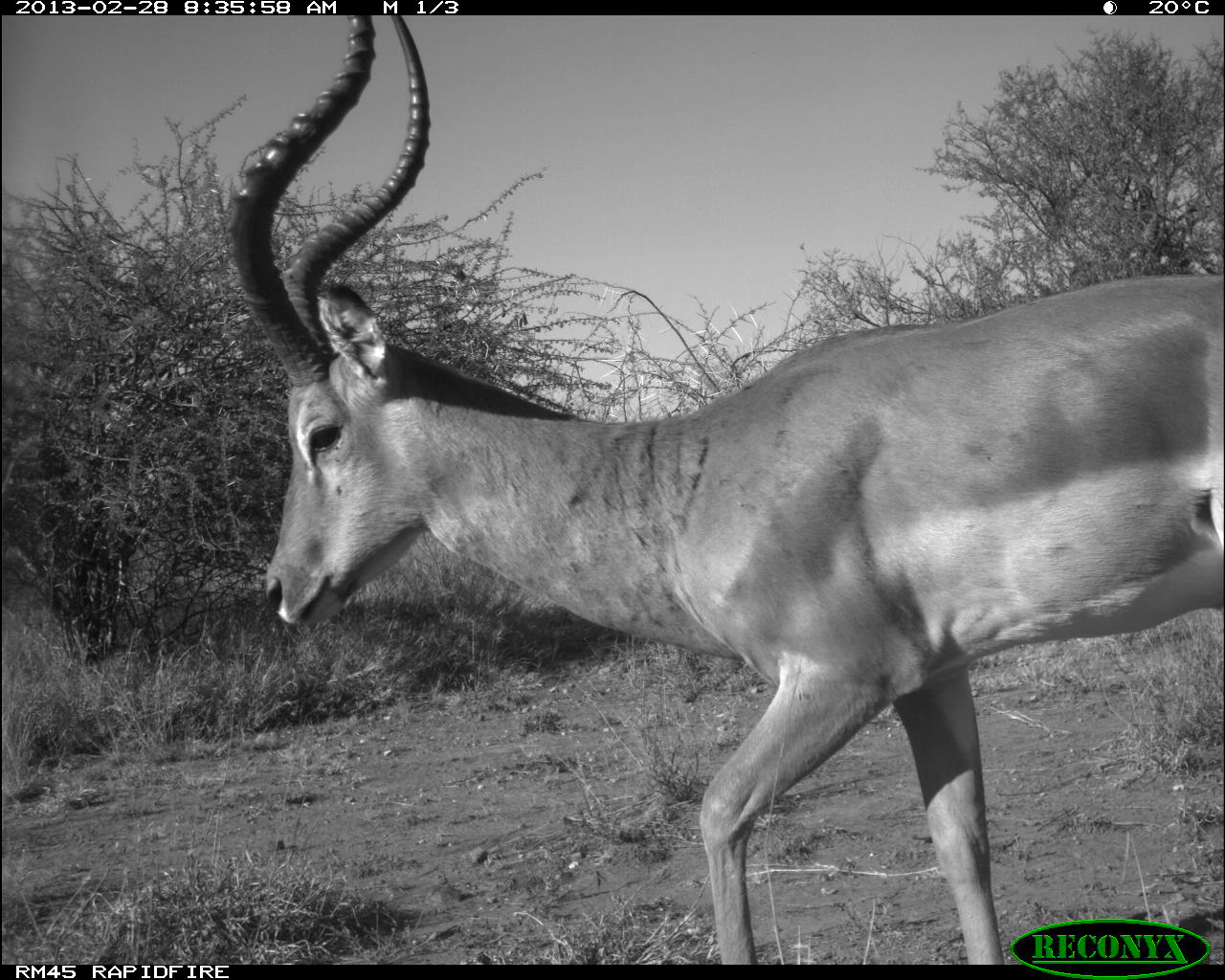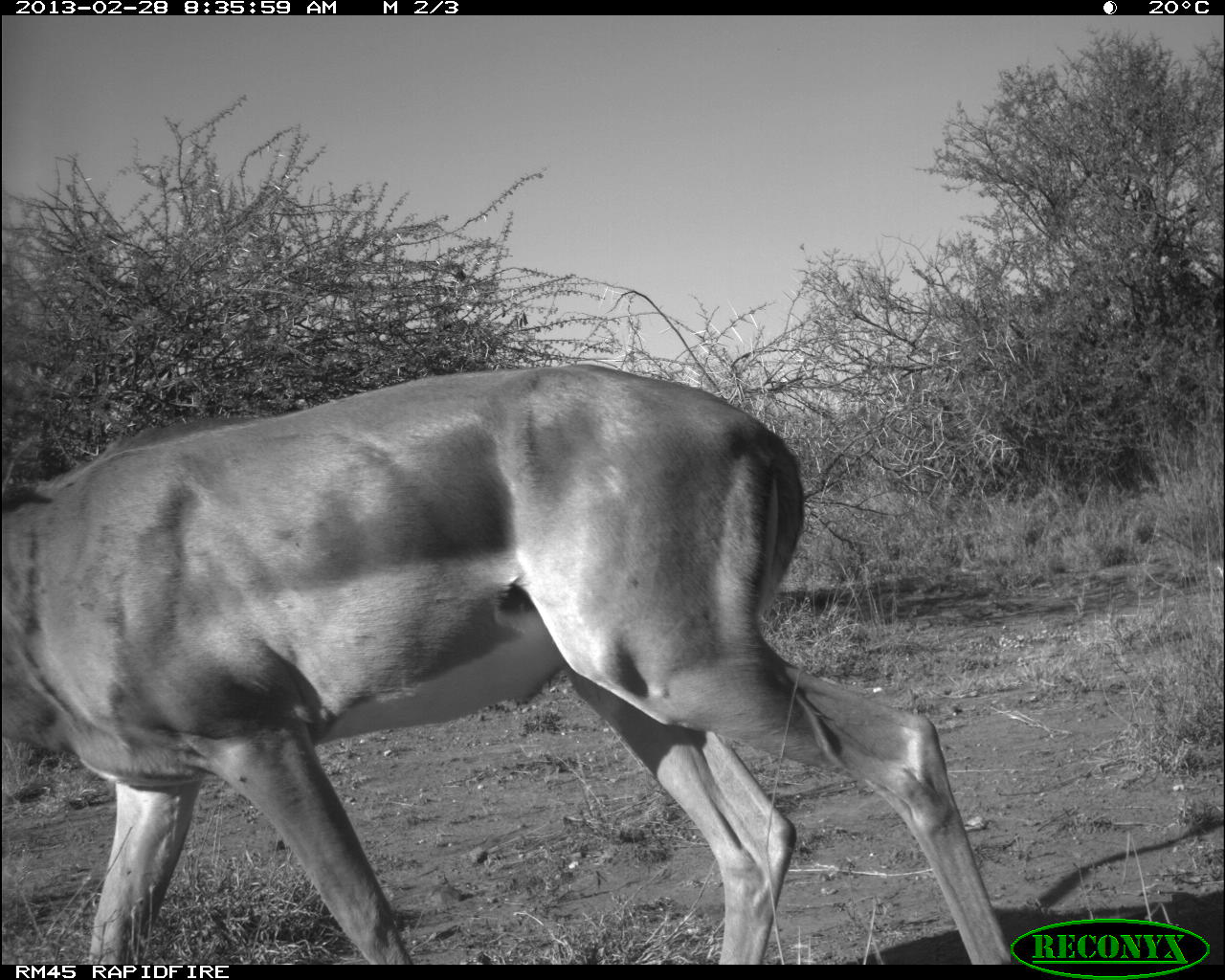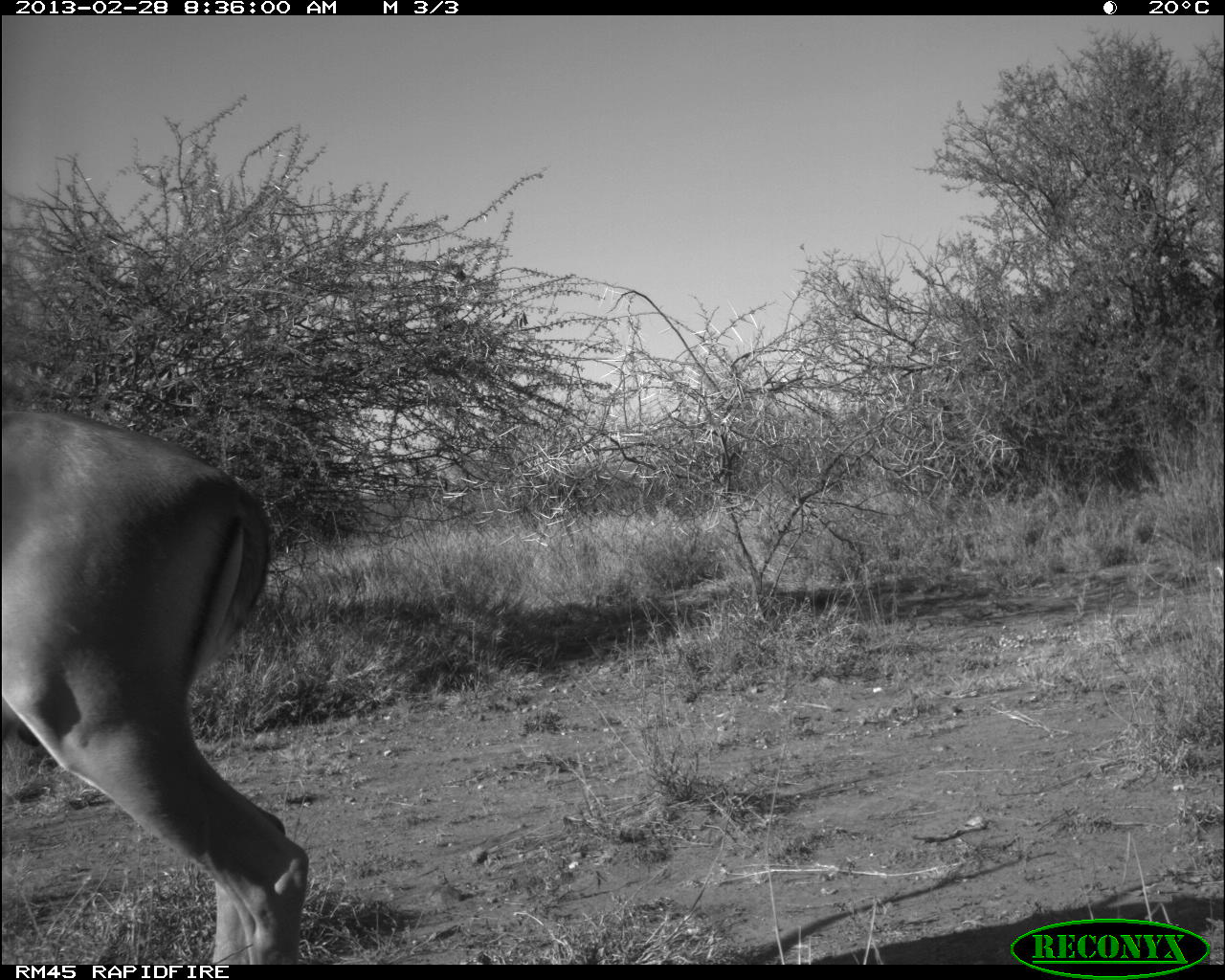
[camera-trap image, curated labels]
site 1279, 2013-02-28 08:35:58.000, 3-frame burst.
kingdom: Animalia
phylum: Chordata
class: Mammalia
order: Artiodactyla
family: Bovidae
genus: Aepyceros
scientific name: Aepyceros melampus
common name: impala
Aepyceros melampus (impala), count 1.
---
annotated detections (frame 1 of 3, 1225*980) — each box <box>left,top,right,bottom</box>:
aepyceros melampus: <box>226,15,1225,967</box>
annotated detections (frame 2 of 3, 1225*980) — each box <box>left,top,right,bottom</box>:
aepyceros melampus: <box>3,365,1012,964</box>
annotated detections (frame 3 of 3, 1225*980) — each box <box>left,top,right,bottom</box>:
aepyceros melampus: <box>1,403,311,965</box>